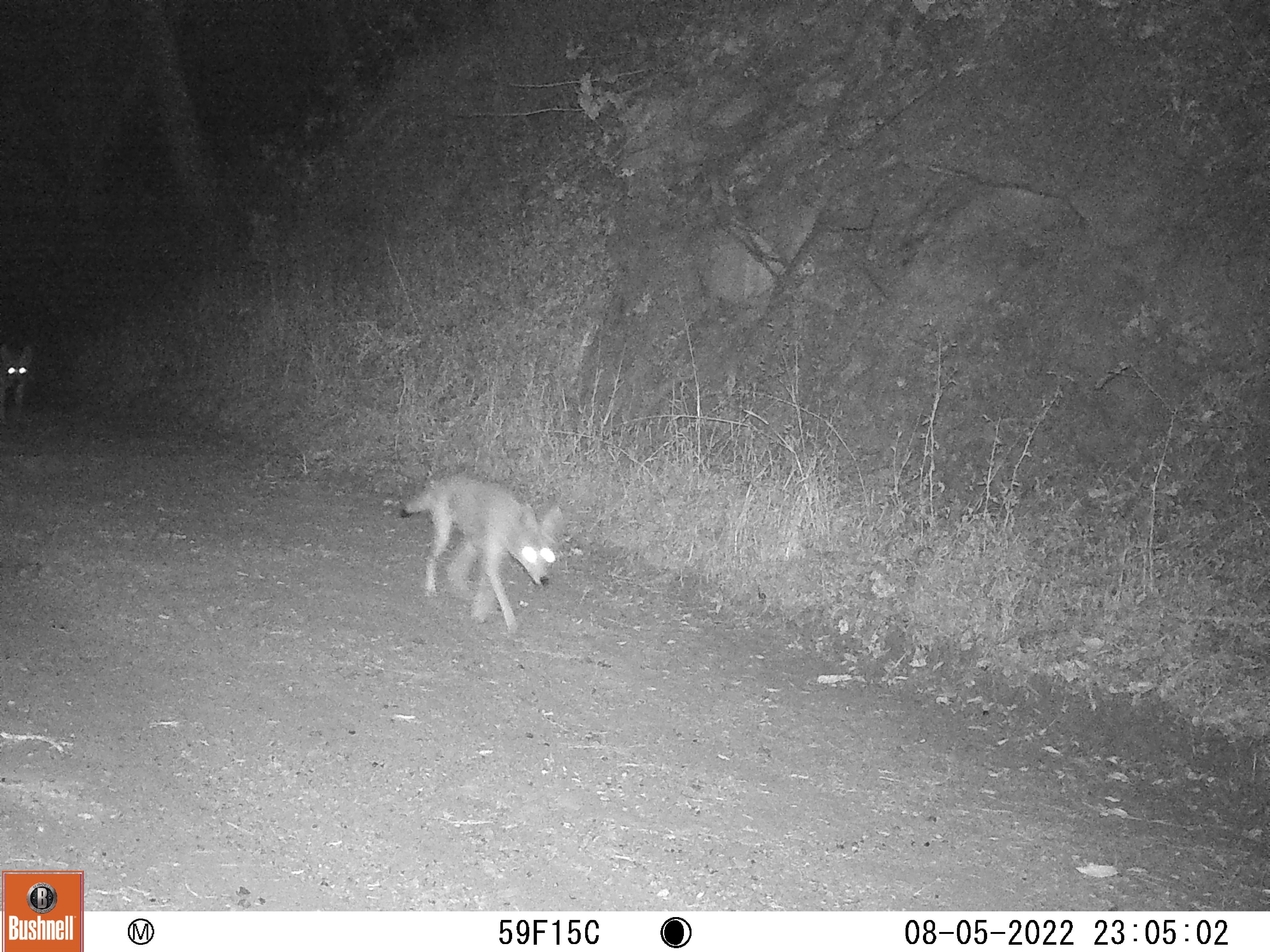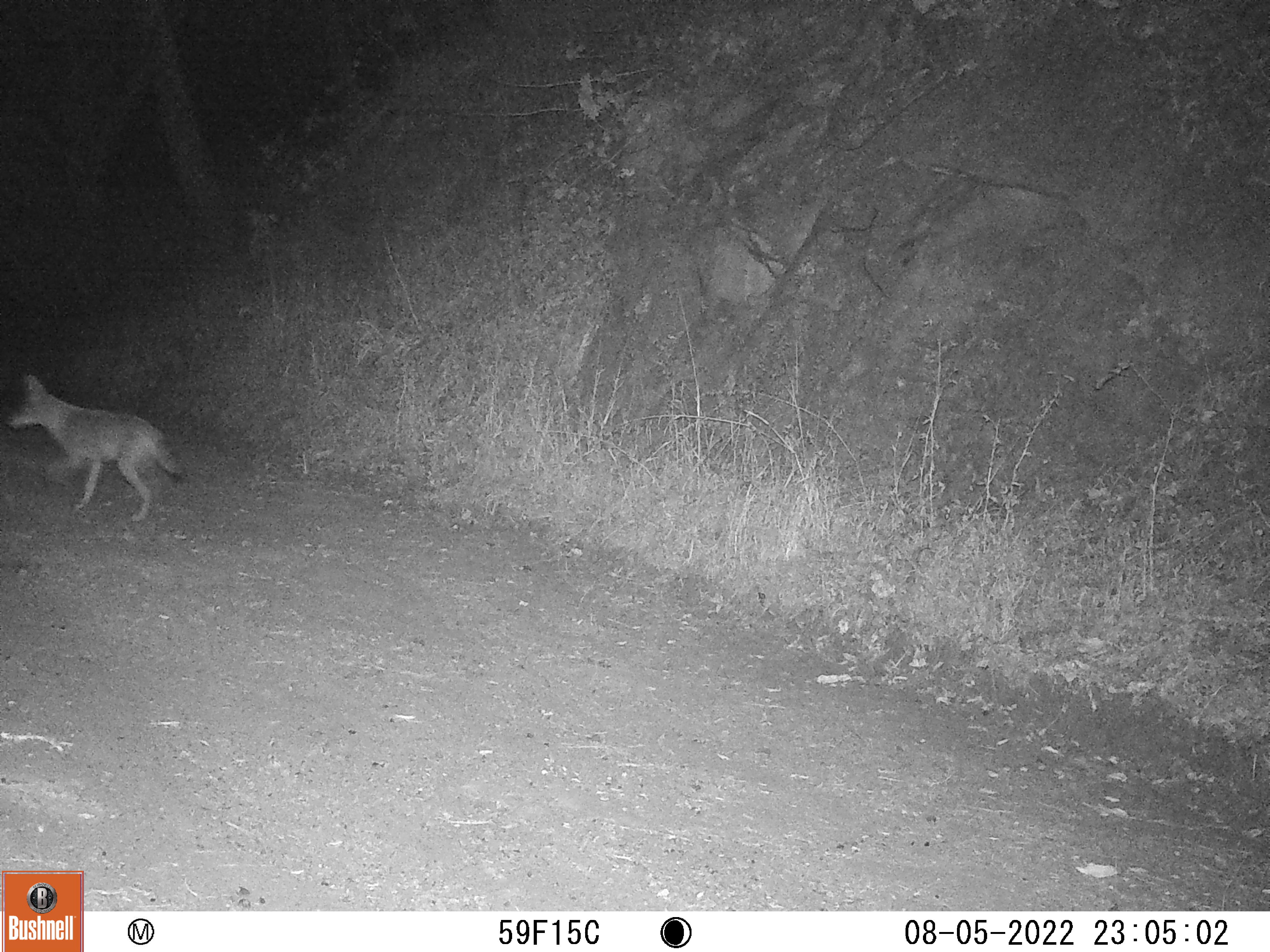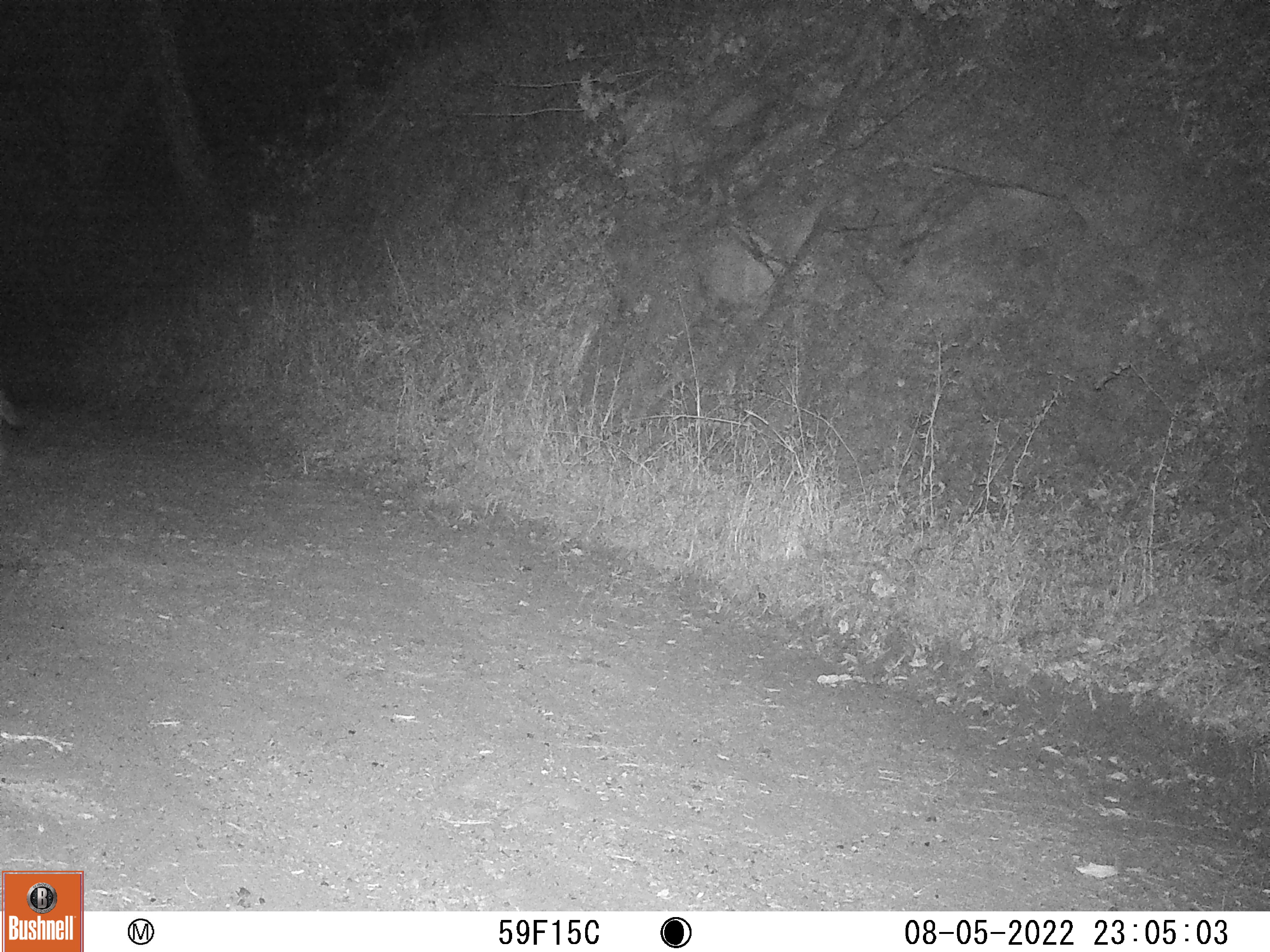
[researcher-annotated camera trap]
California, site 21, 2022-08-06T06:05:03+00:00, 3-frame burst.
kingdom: Animalia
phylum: Chordata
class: Mammalia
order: Carnivora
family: Canidae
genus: Canis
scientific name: Canis latrans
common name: coyote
Coyote (Canis latrans).